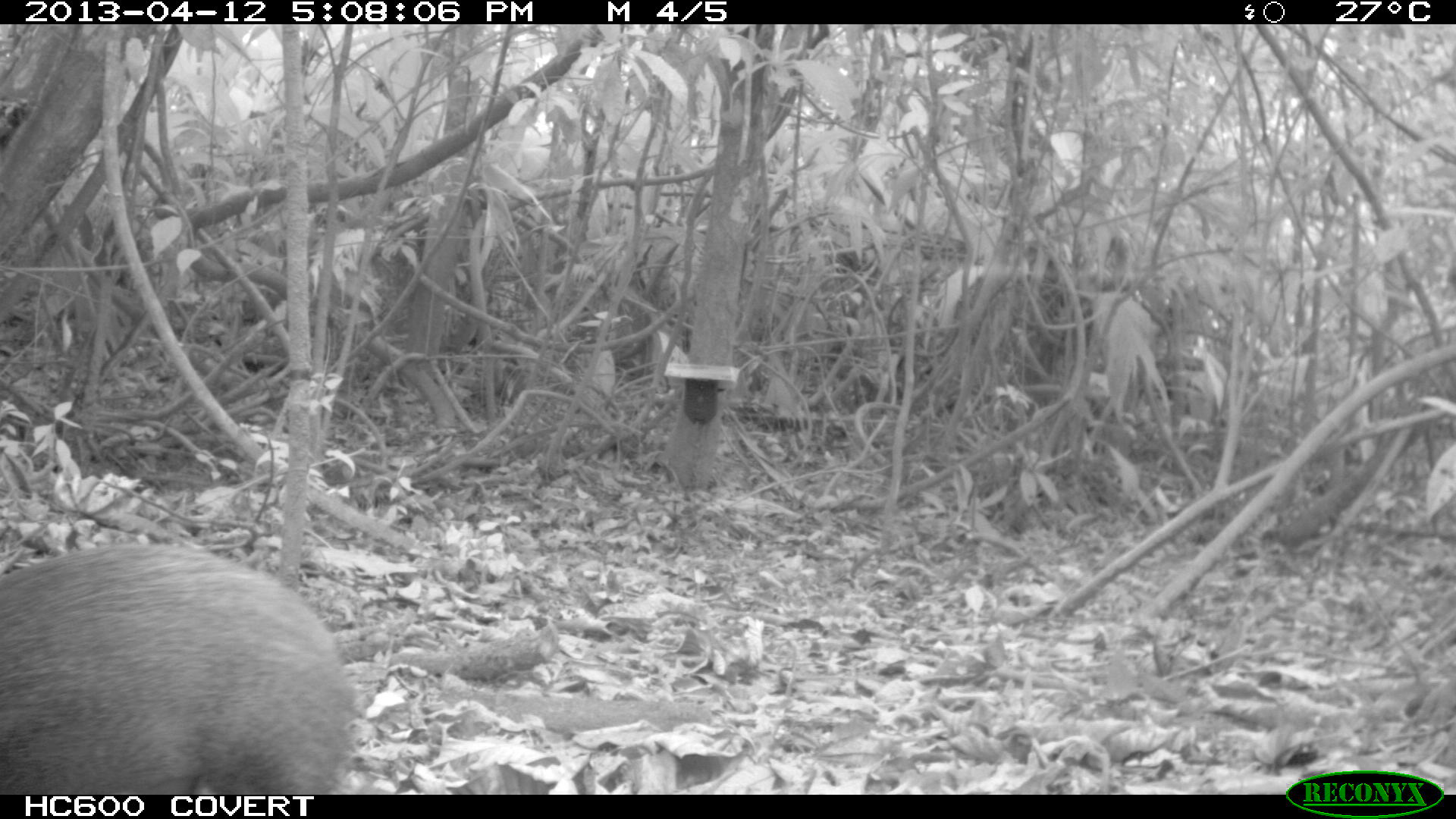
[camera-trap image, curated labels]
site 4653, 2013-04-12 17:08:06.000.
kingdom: Animalia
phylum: Chordata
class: Mammalia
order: Rodentia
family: Dasyproctidae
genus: Dasyprocta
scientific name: Dasyprocta leporina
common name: red-rumped agouti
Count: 2.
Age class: adult.